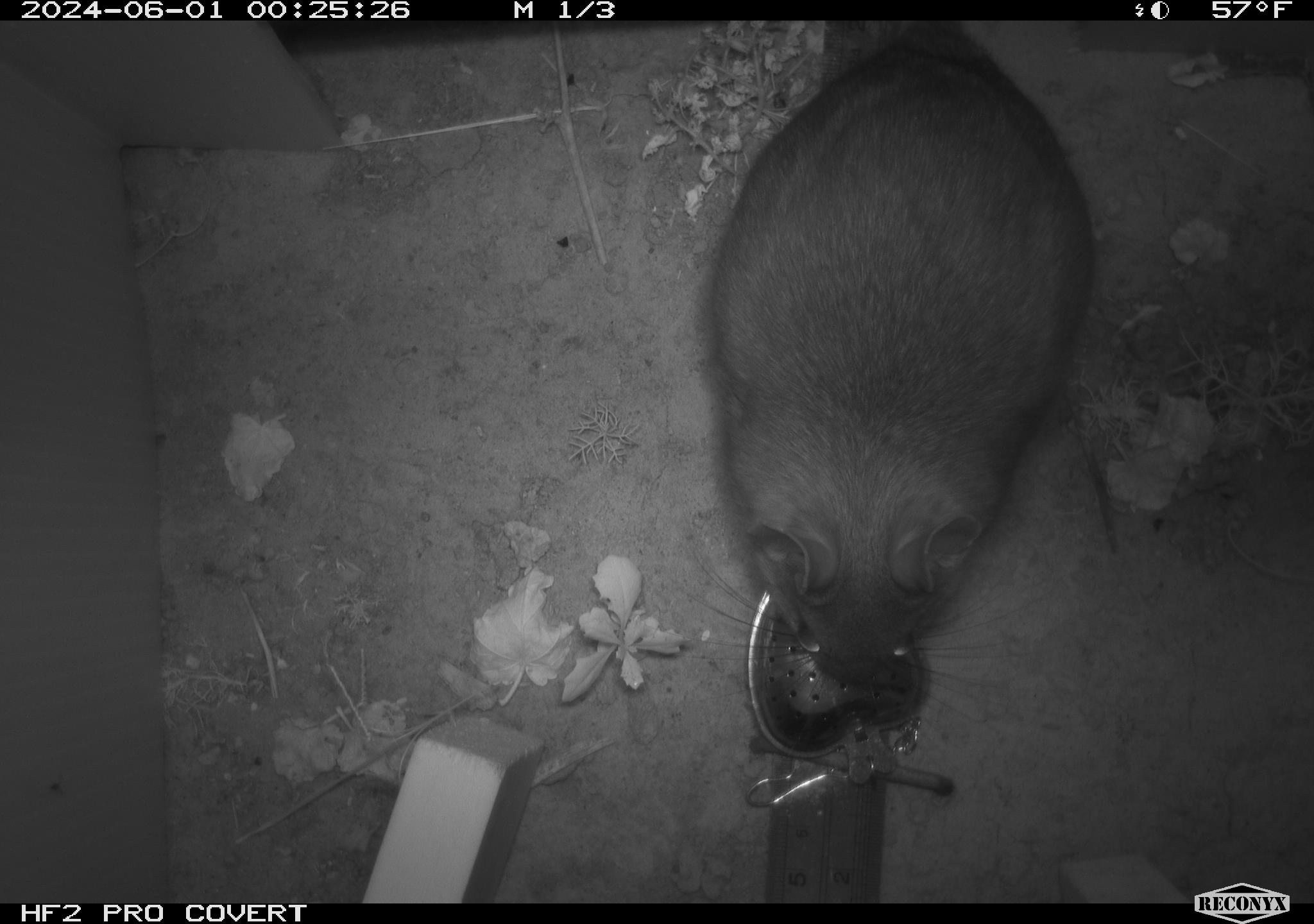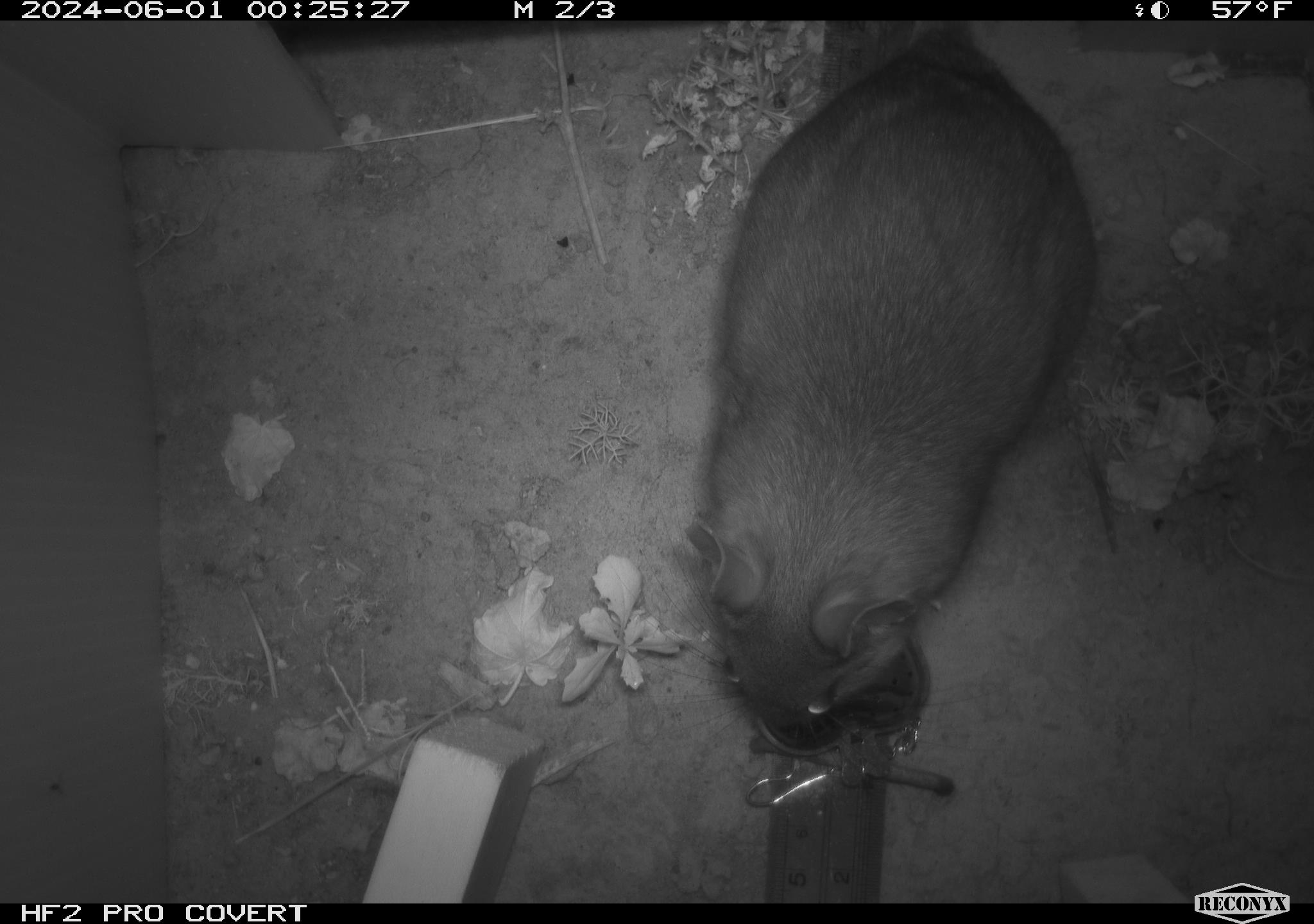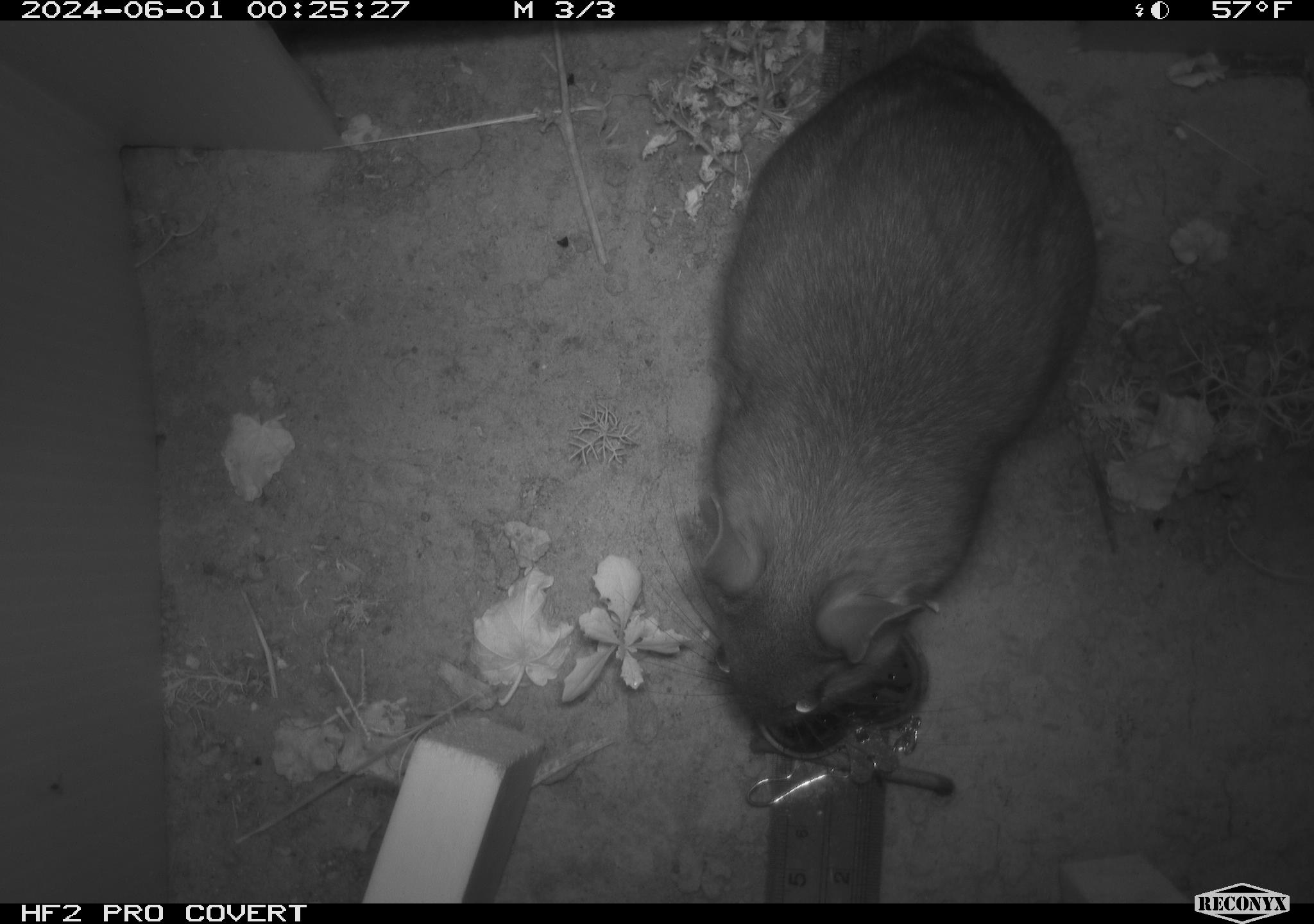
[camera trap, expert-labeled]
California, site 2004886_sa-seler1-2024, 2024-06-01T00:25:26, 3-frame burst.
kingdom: Animalia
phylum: Chordata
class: Mammalia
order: Rodentia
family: Cricetidae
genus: Neotoma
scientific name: Neotoma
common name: pack rat or woodrat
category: neotoma species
Neotoma species (pack rat or woodrat) (Neotoma).